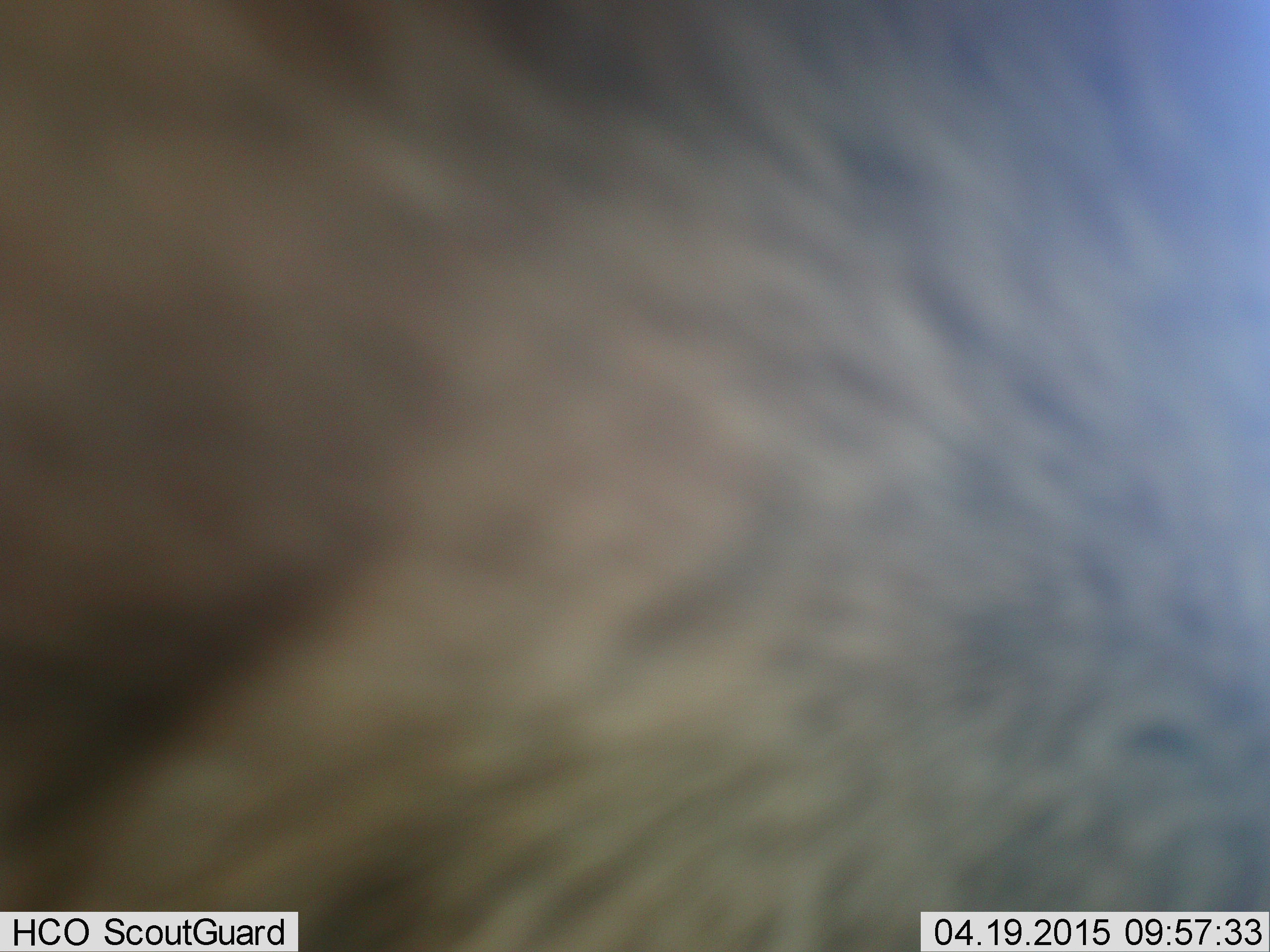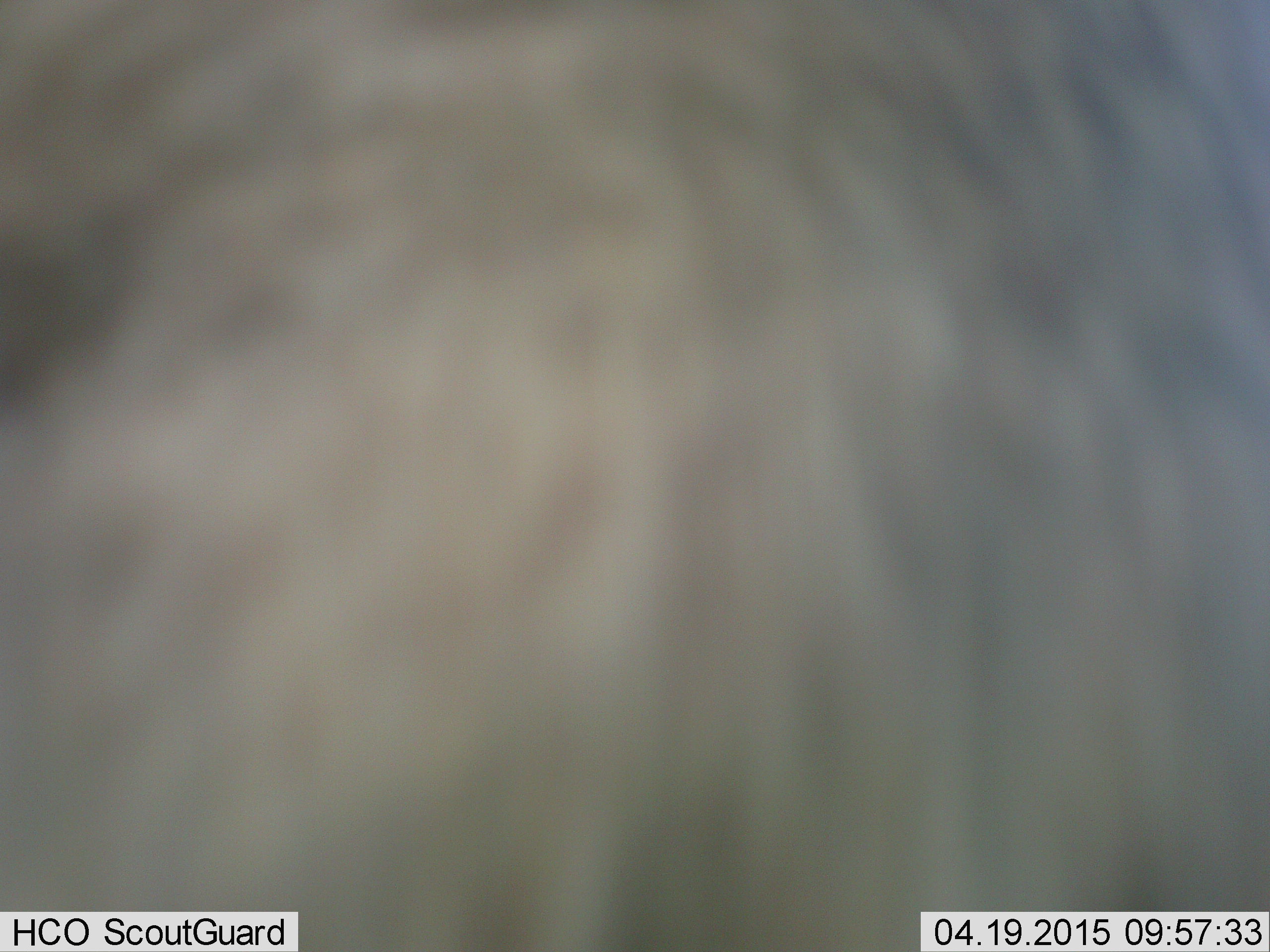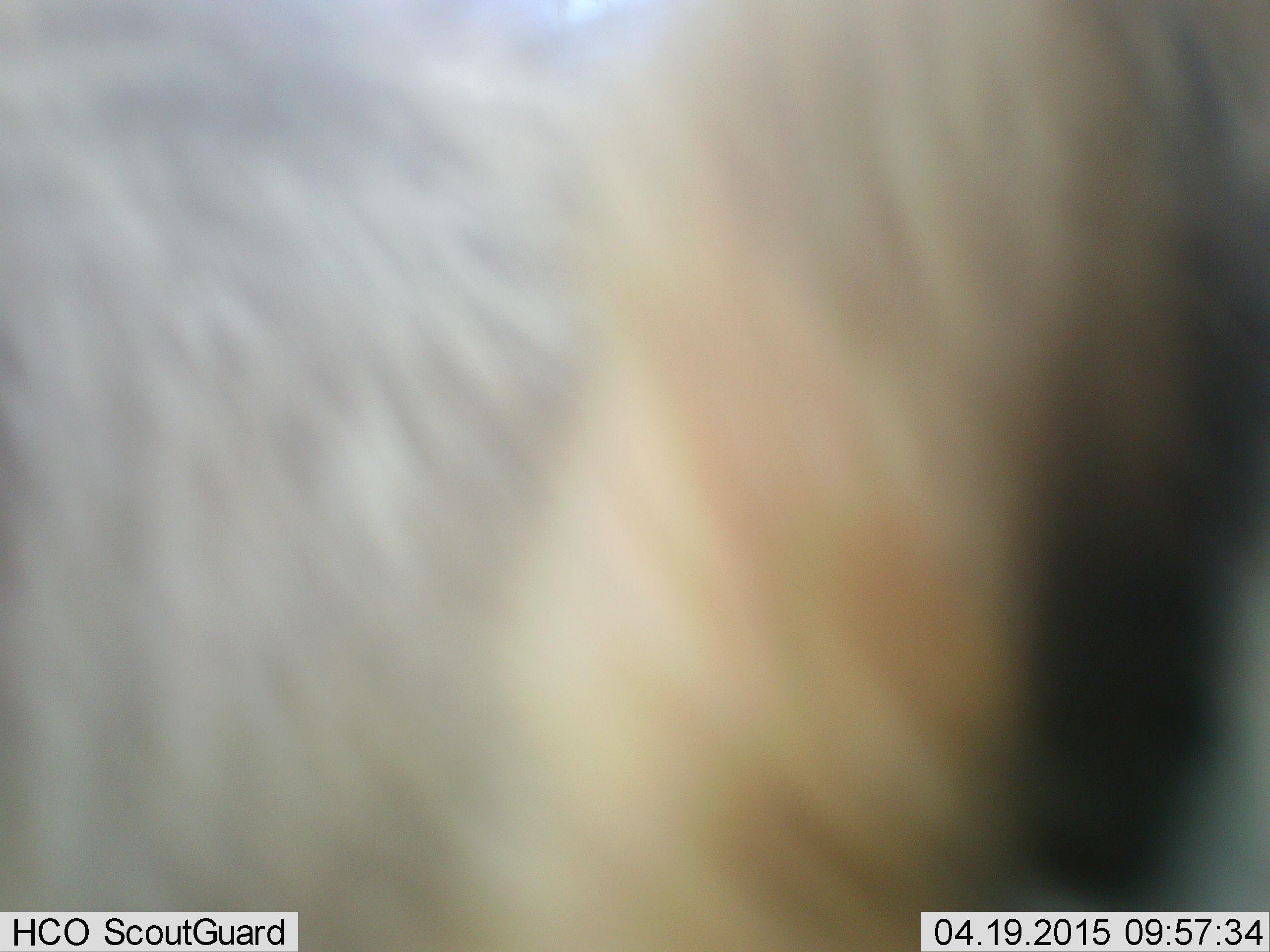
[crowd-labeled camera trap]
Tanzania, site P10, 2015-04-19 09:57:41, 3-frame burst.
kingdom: Animalia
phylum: Chordata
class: Mammalia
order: Artiodactyla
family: Bovidae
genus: Connochaetes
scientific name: Connochaetes taurinus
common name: blue wildebeest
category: wildebeest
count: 1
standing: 100%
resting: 0%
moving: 0%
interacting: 0%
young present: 0%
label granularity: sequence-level